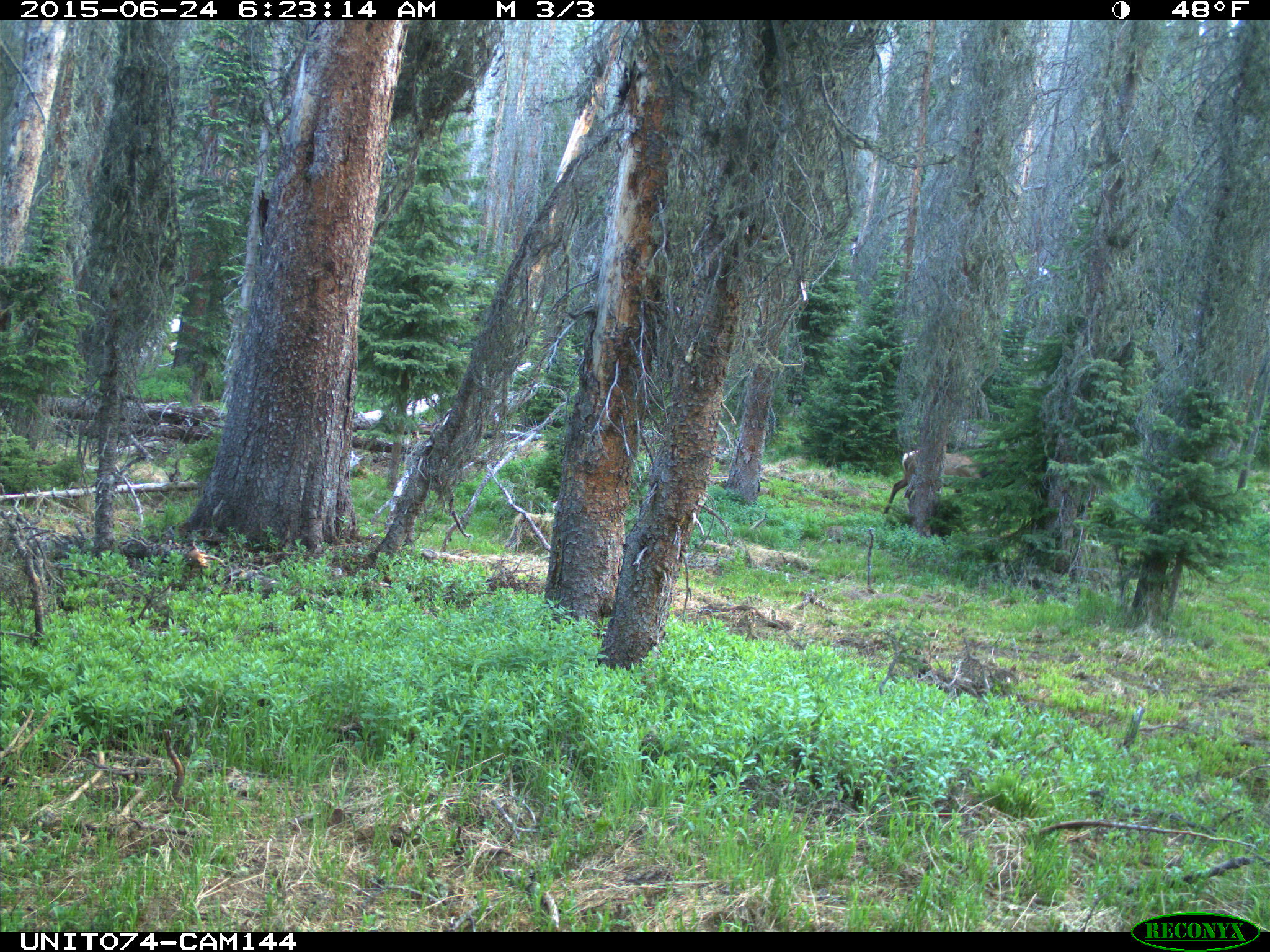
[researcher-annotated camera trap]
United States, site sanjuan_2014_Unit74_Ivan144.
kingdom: Animalia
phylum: Chordata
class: Mammalia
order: Artiodactyla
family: Cervidae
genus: Cervus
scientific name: Cervus elaphus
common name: red deer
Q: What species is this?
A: Cervus elaphus (red deer).